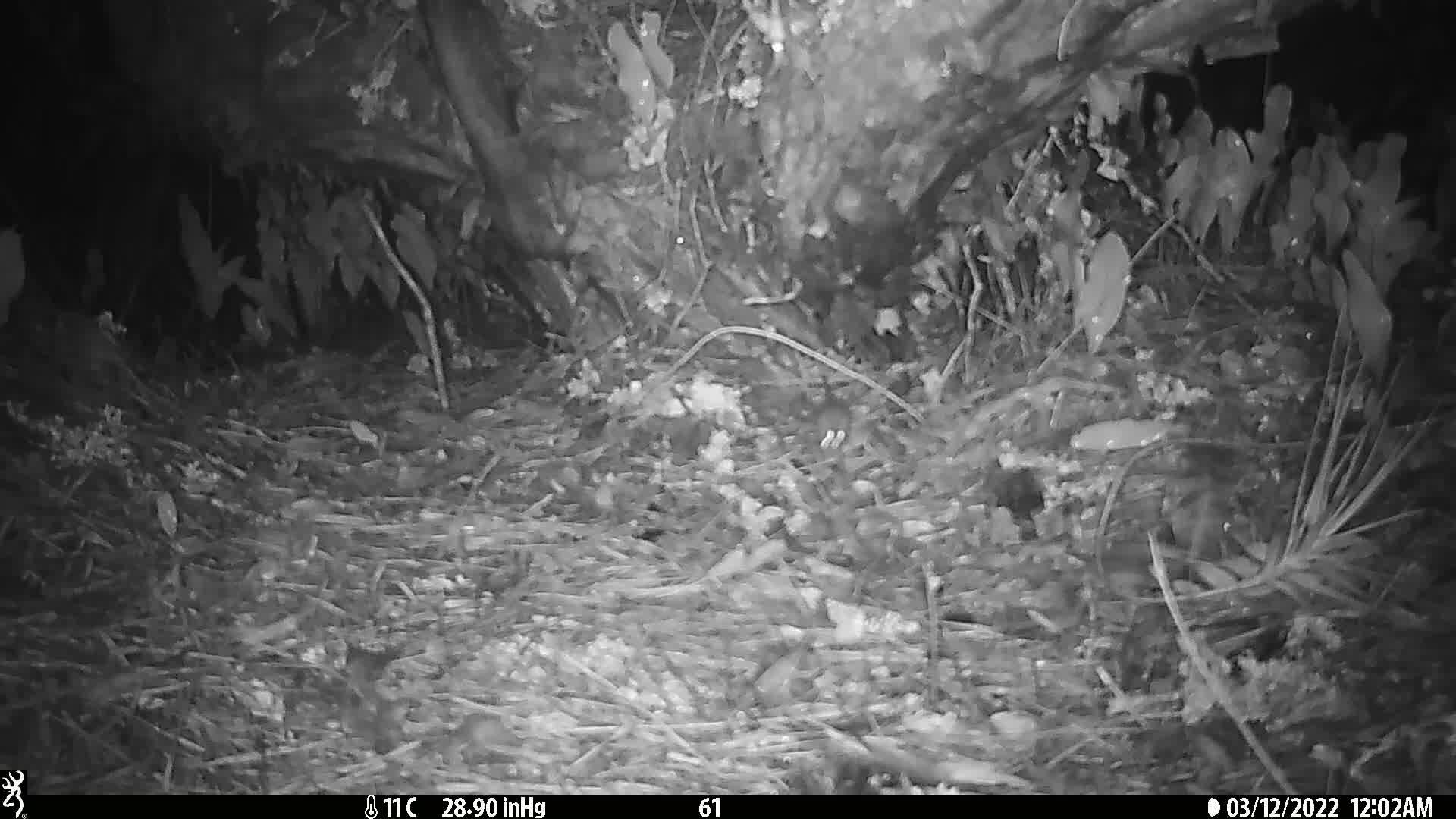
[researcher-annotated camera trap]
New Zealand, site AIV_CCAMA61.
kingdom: Animalia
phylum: Chordata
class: Mammalia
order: Rodentia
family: Muridae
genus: Mus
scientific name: Mus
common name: mouse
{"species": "mouse (Mus)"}